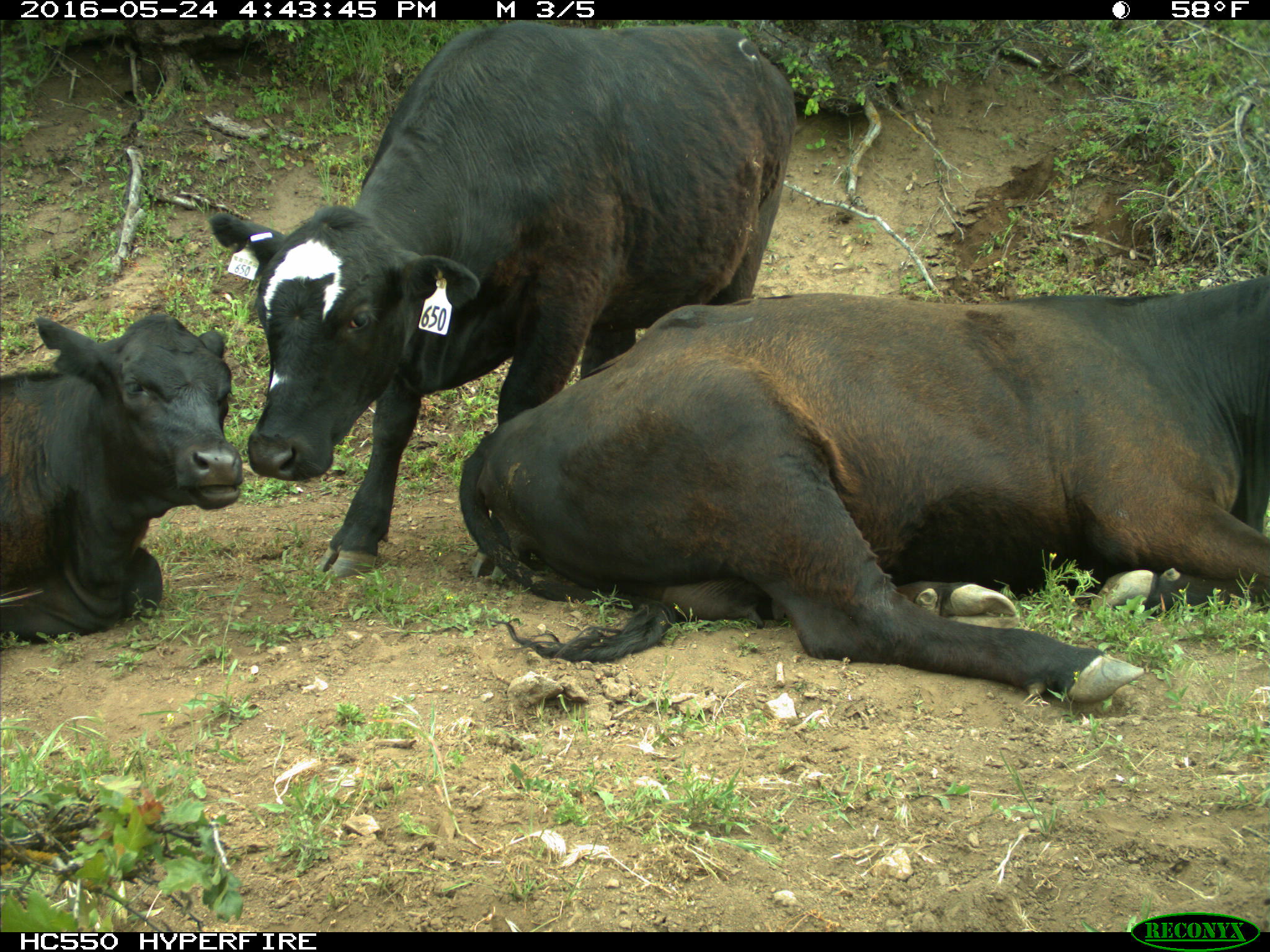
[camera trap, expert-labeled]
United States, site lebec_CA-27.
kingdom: Animalia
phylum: Chordata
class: Mammalia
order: Artiodactyla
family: Bovidae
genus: Bos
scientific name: Bos taurus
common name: domestic cow